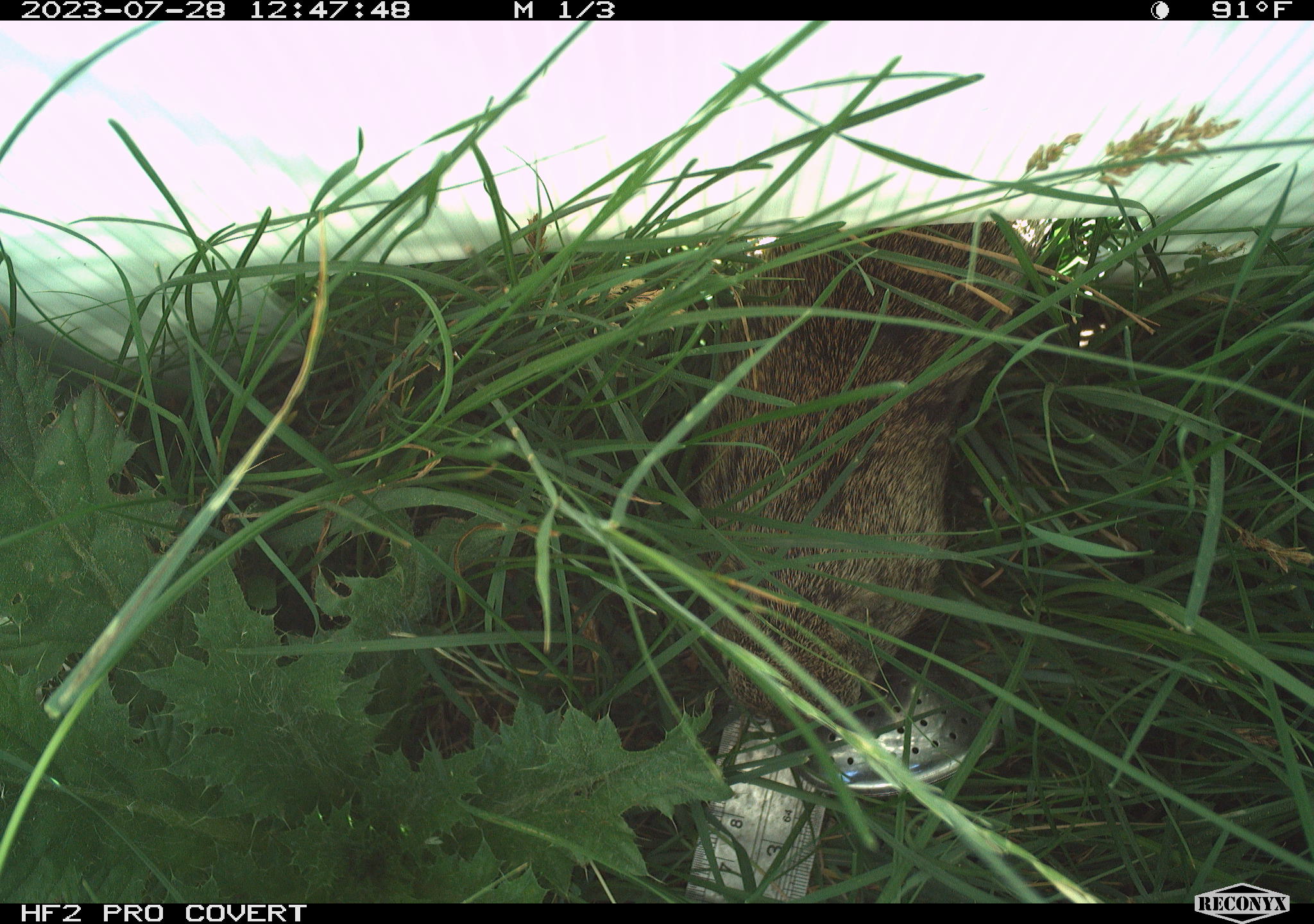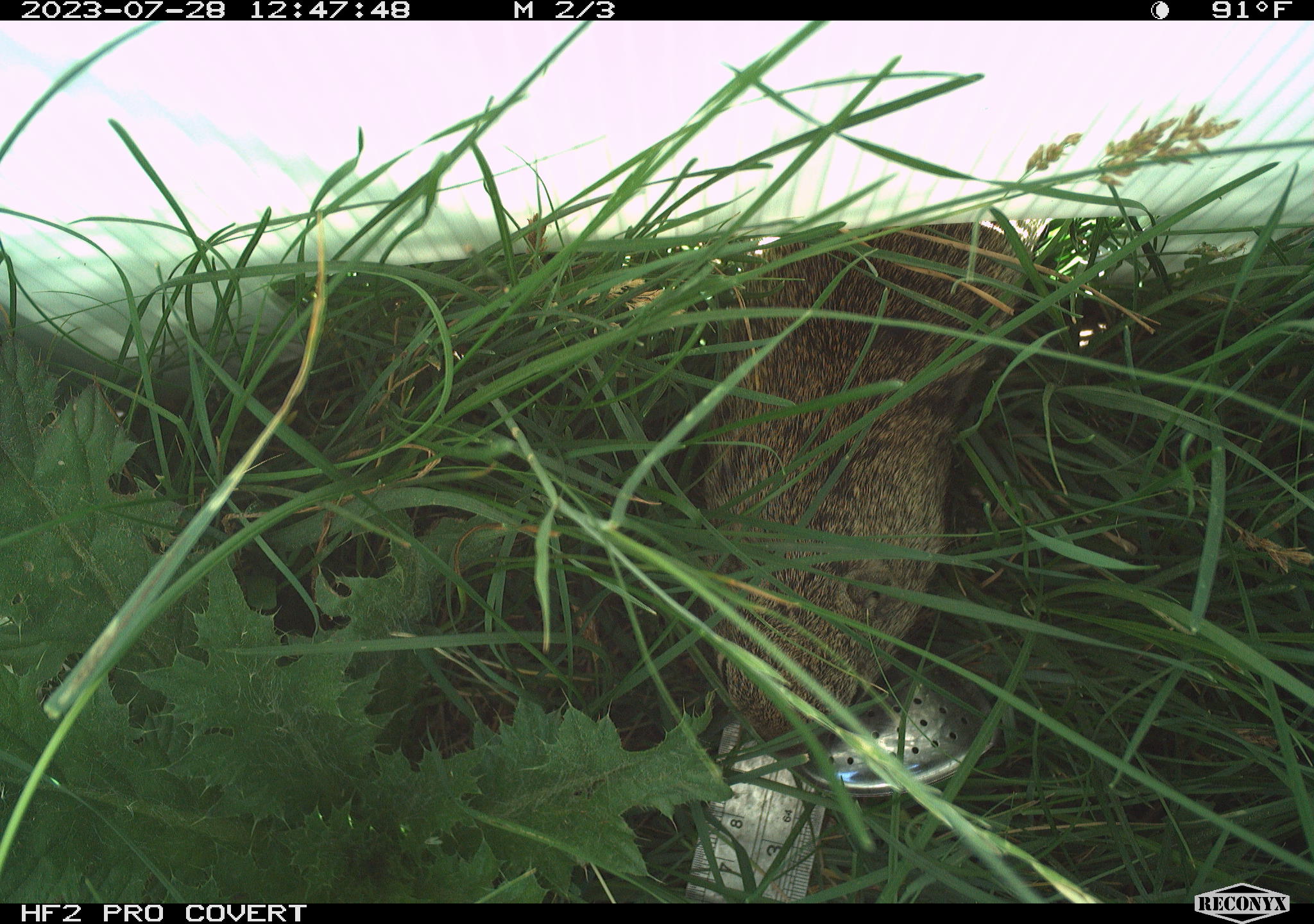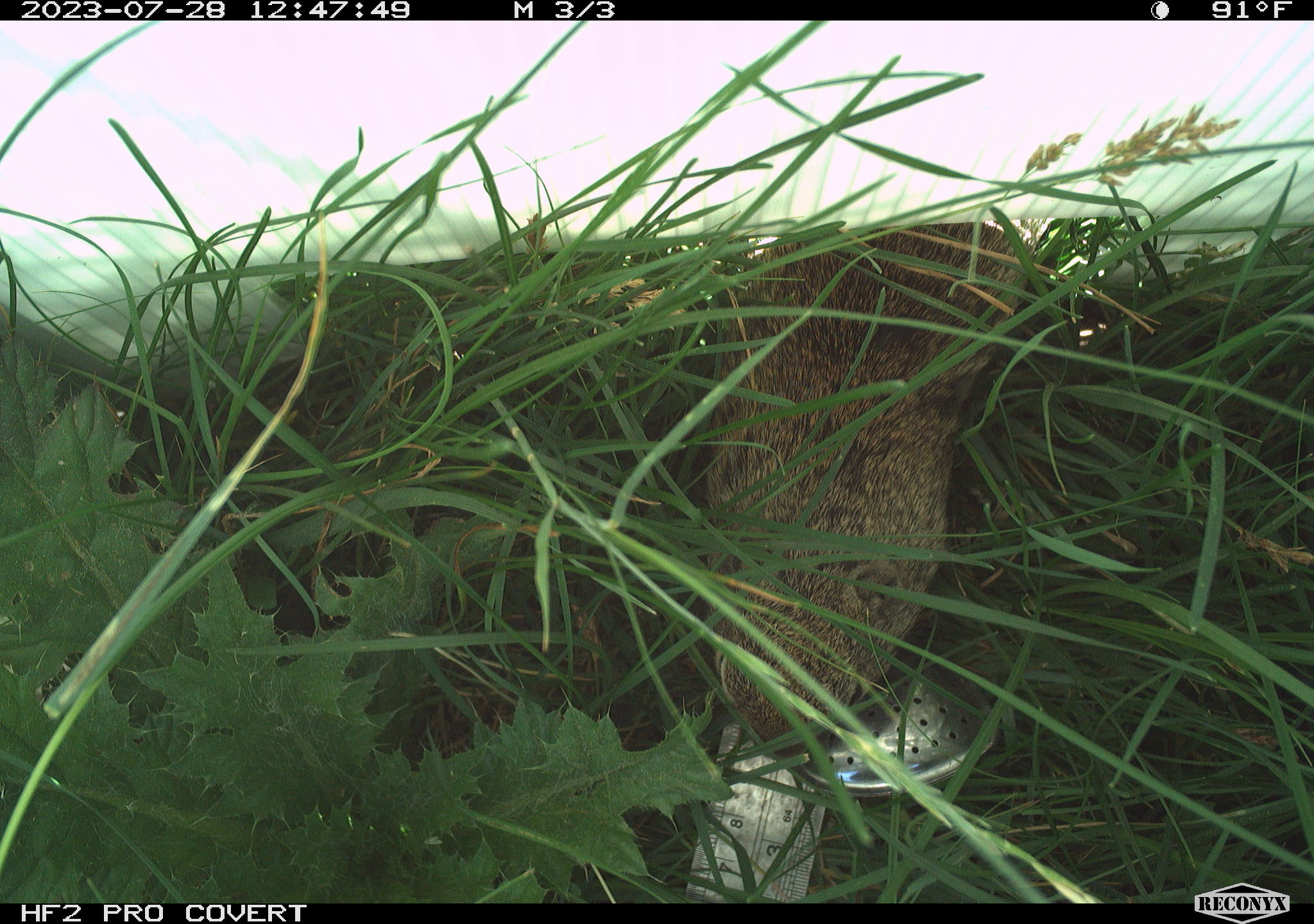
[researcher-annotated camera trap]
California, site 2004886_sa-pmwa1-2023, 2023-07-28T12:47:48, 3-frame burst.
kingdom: Animalia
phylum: Chordata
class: Mammalia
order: Rodentia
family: Sciuridae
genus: Urocitellus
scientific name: Urocitellus beldingi beldingi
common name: belding's ground squirrel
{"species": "belding's ground squirrel (Urocitellus beldingi beldingi)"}